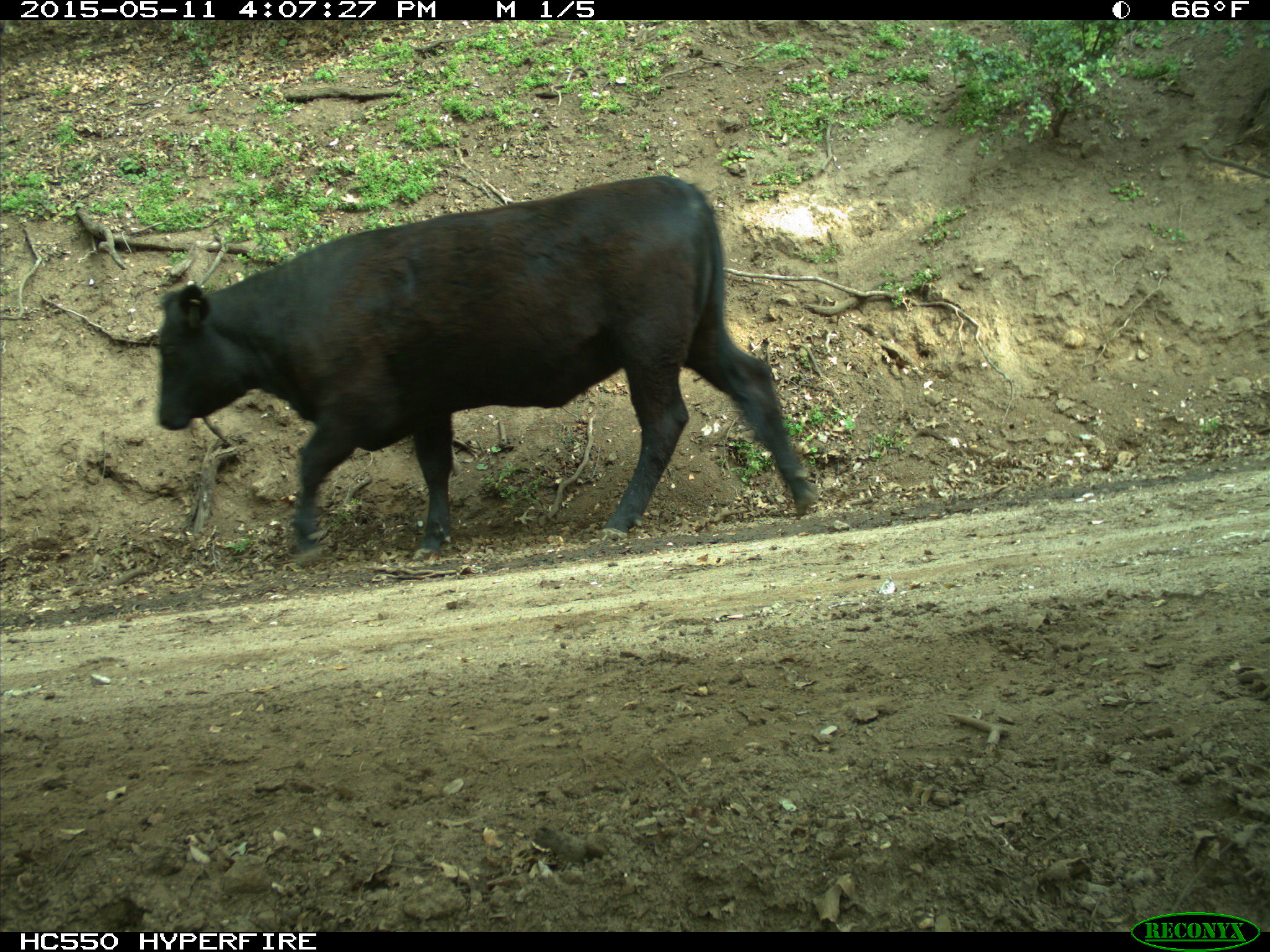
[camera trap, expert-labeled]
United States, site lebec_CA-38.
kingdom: Animalia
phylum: Chordata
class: Mammalia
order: Artiodactyla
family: Bovidae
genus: Bos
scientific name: Bos taurus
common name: domestic cow